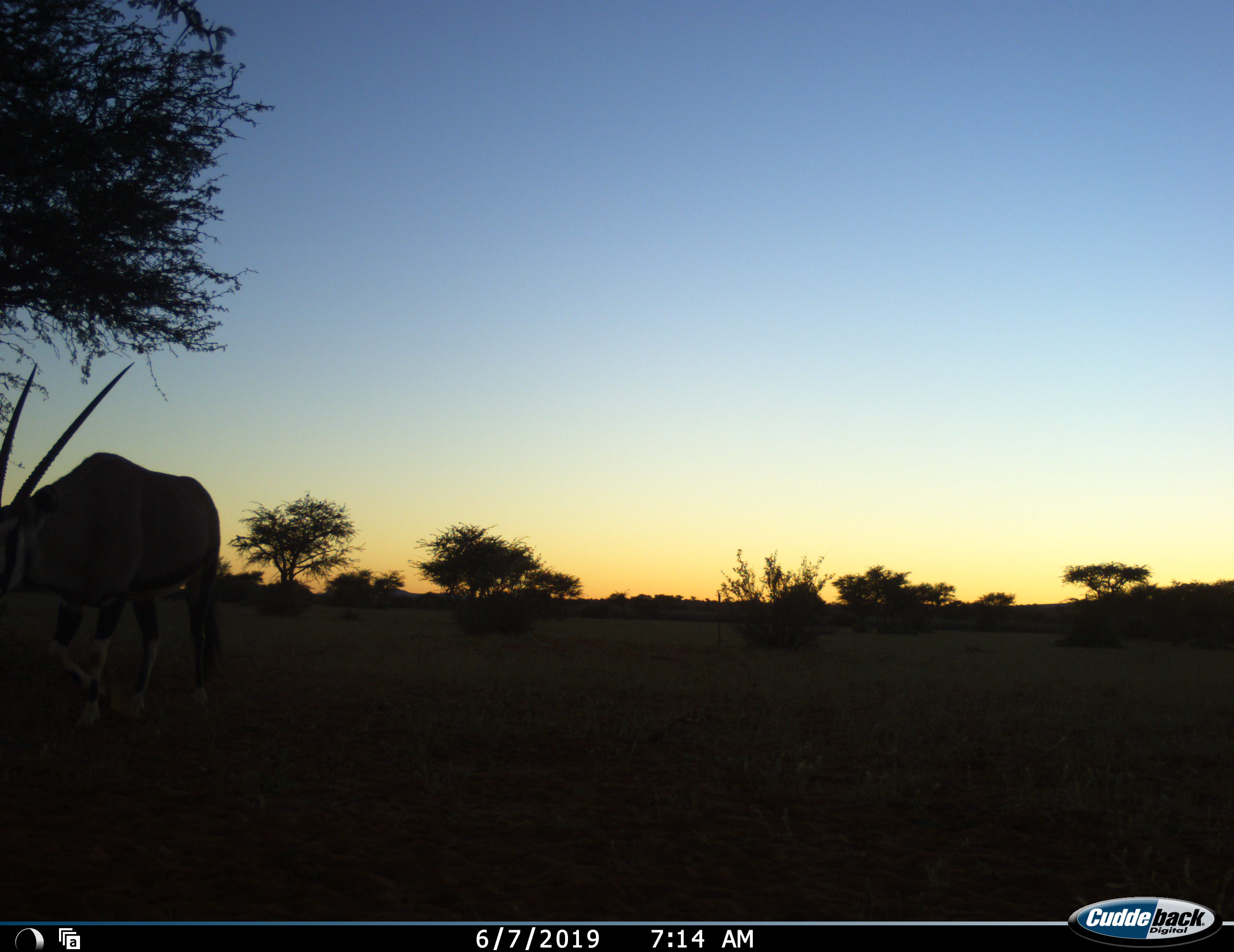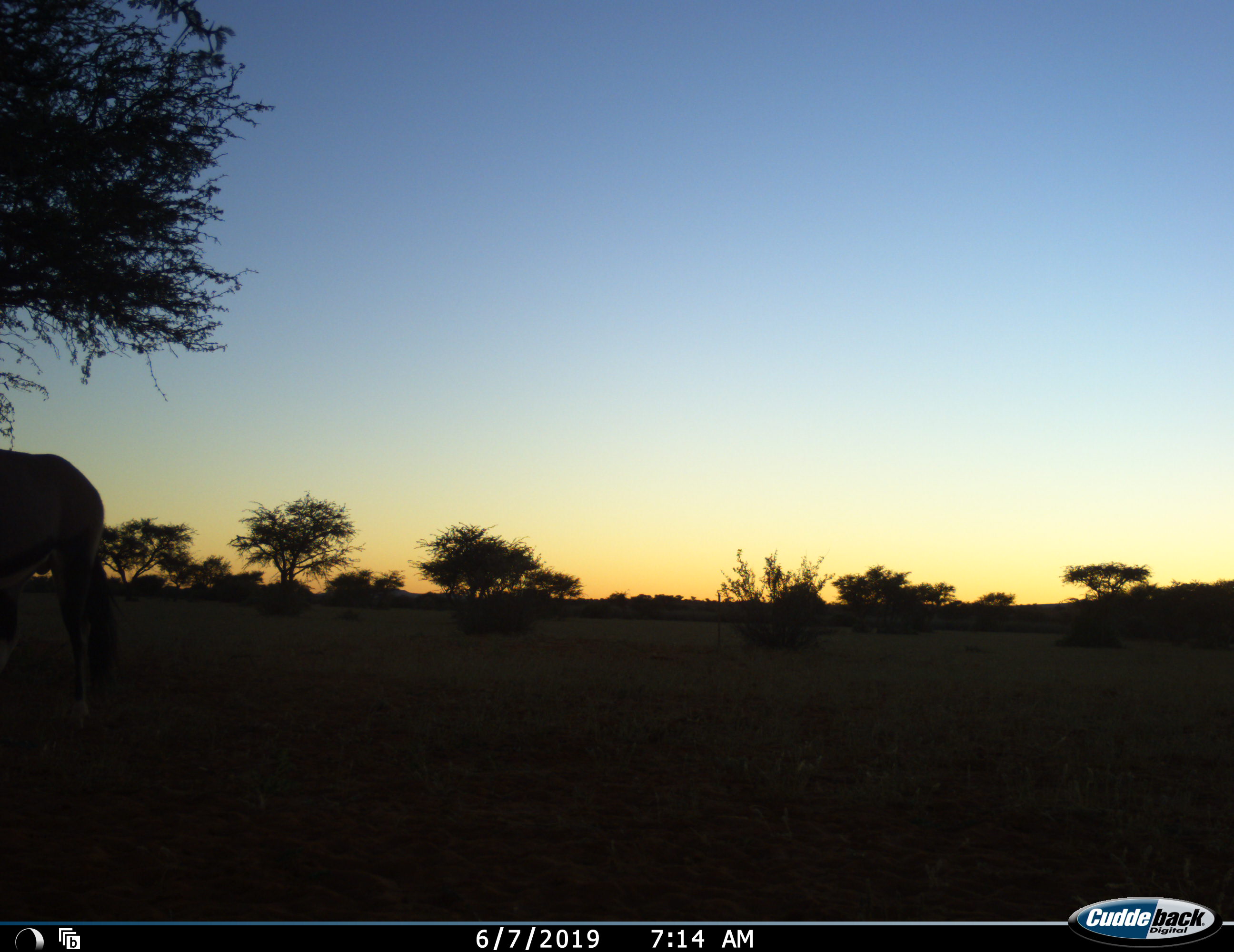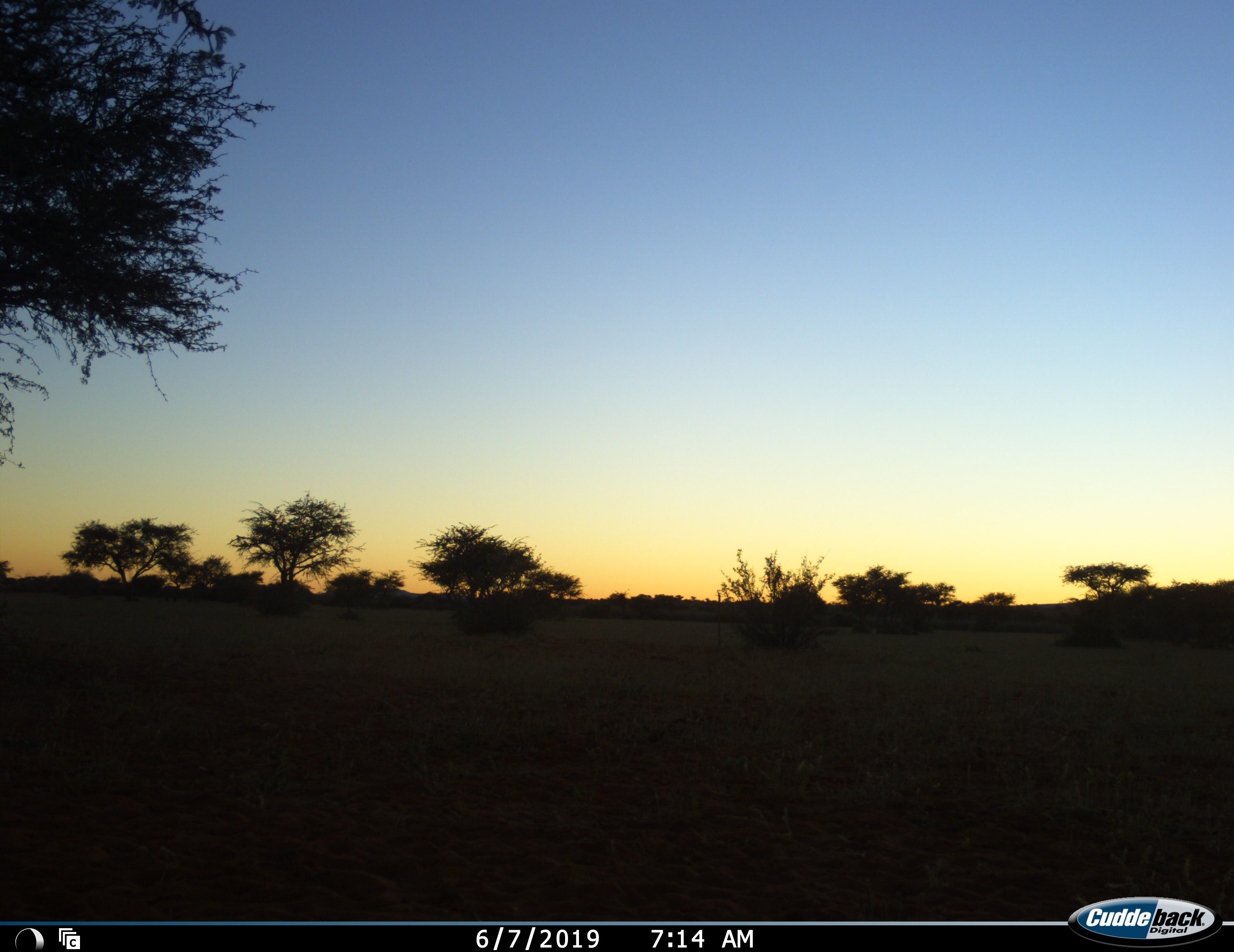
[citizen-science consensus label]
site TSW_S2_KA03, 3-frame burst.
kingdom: Animalia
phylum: Chordata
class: Mammalia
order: Artiodactyla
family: Bovidae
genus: Oryx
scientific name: Oryx gazella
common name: gemsbok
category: oryx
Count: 1.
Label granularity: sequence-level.